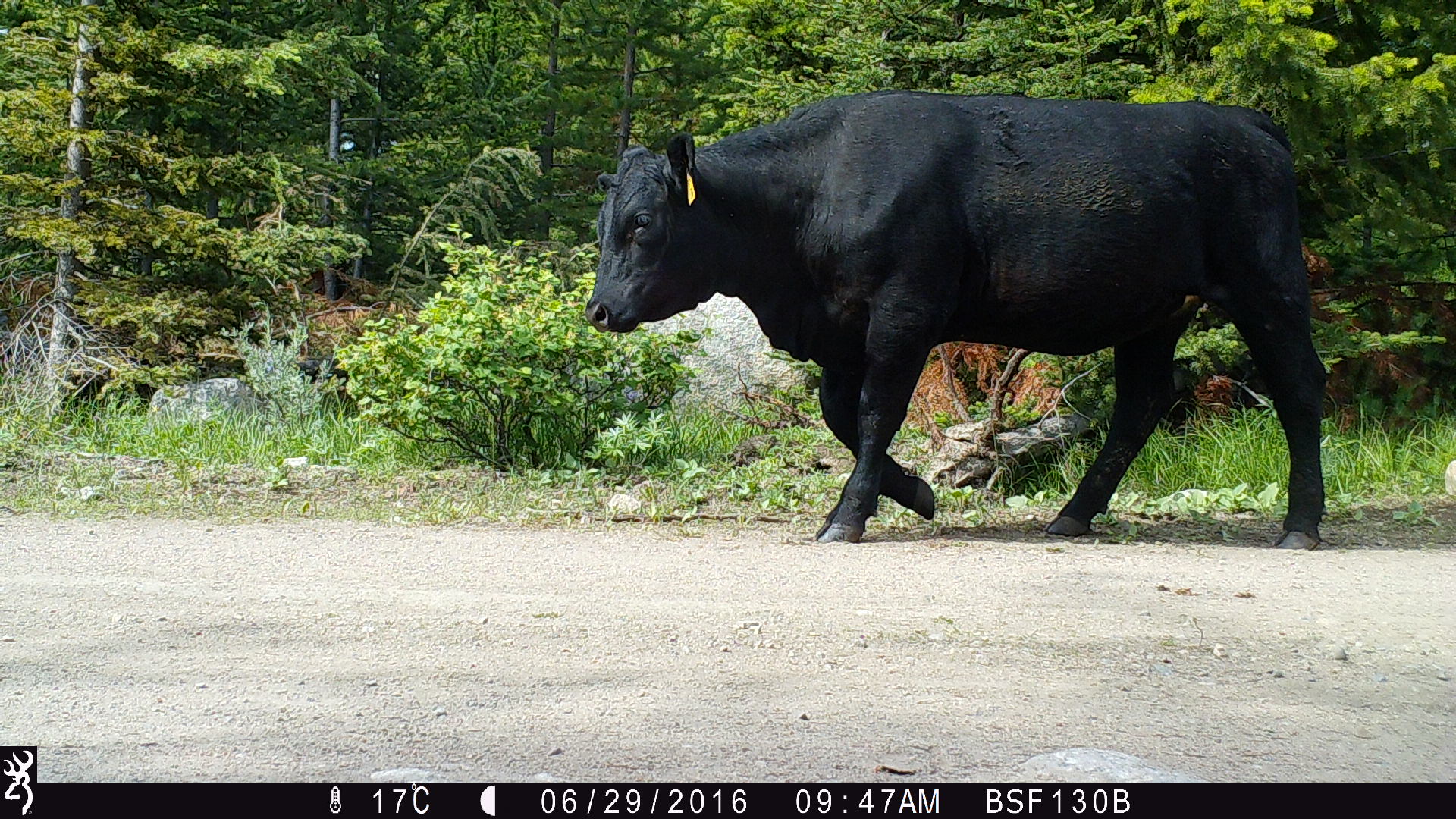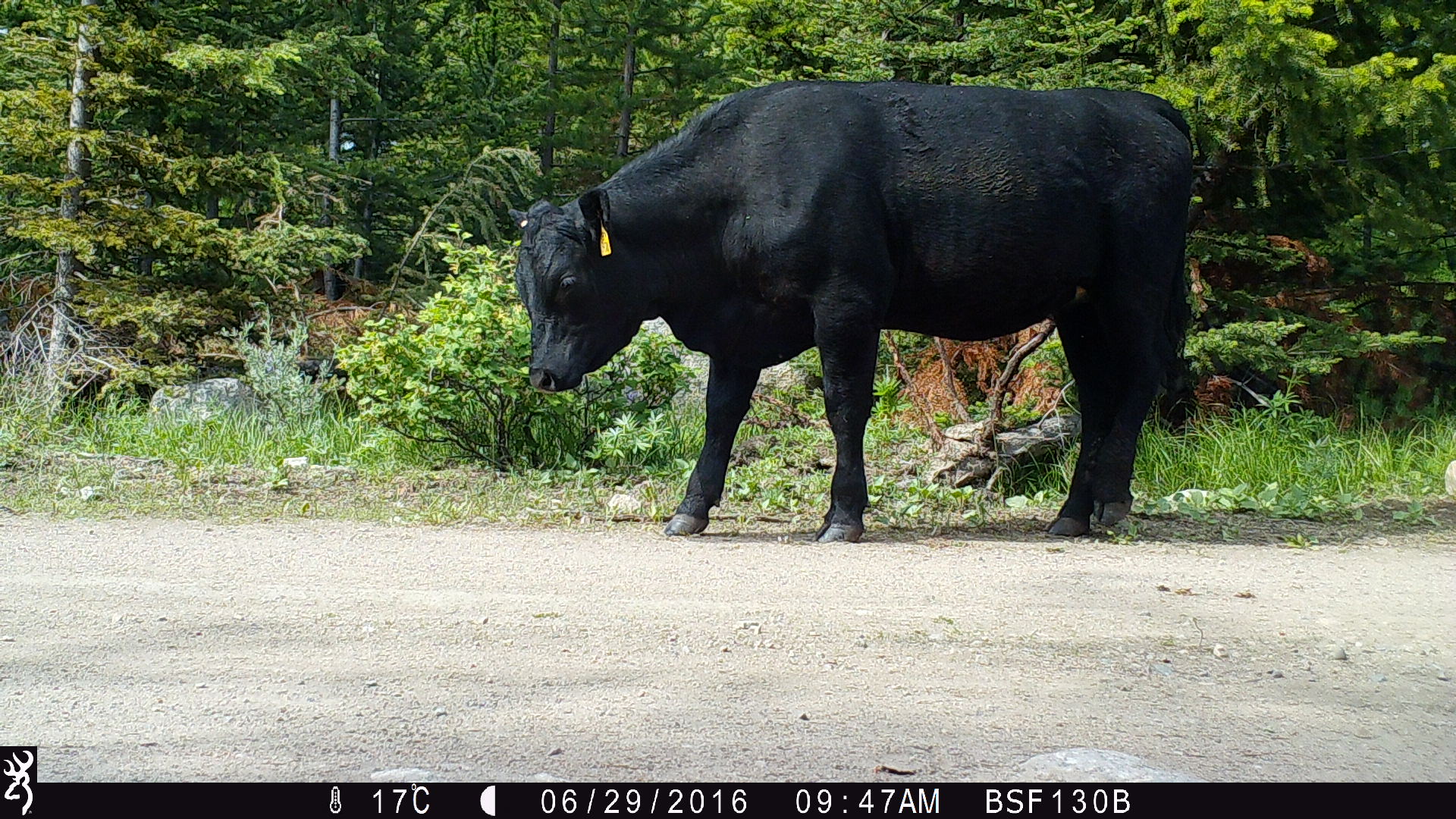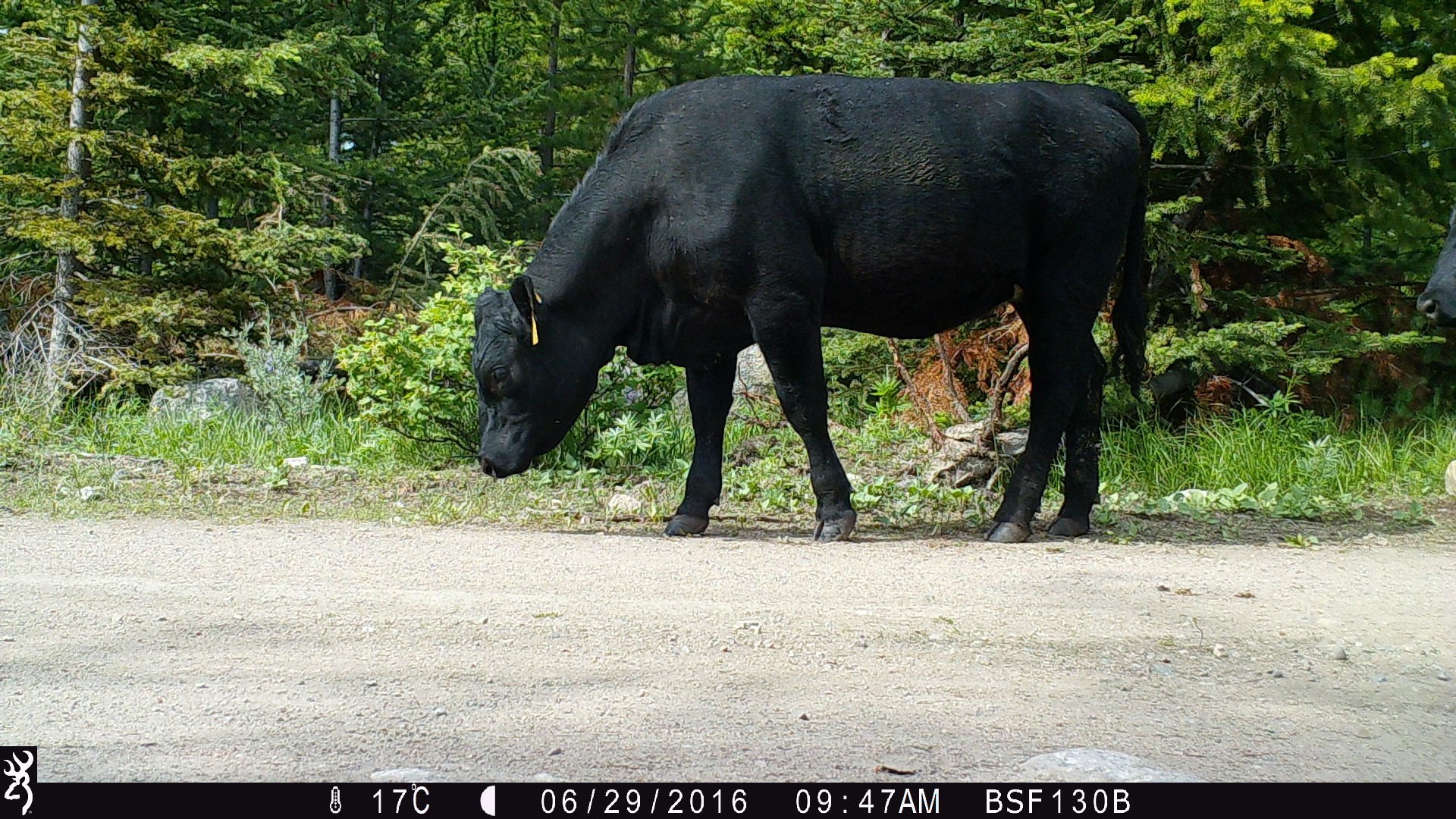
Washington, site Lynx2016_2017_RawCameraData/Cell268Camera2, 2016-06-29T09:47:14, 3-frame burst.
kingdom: Animalia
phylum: Chordata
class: Mammalia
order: Artiodactyla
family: Bovidae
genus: Bos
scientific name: Bos taurus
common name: domestic cattle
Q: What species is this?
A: Domestic cattle (Bos taurus).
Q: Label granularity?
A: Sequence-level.